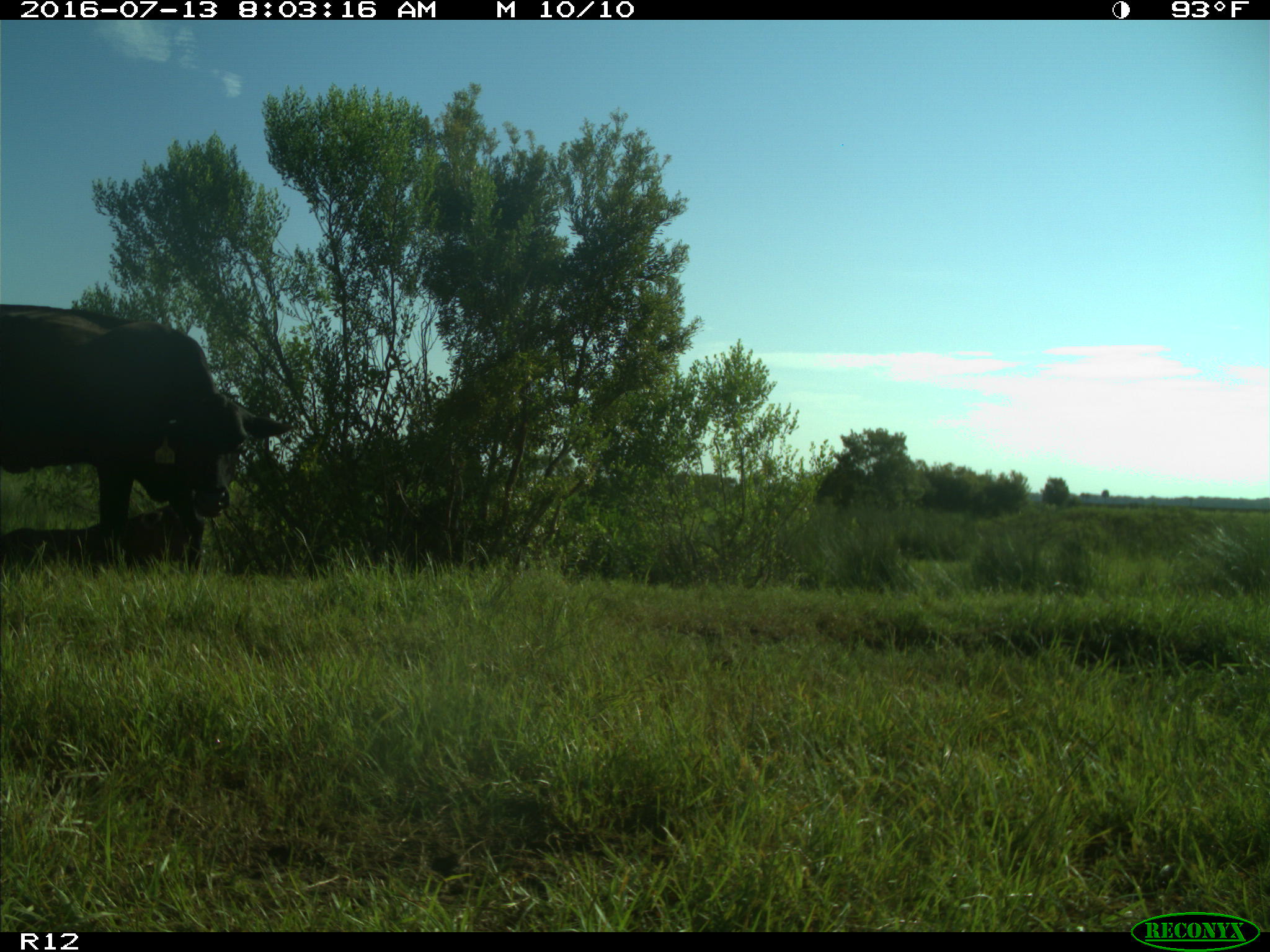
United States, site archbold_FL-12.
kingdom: Animalia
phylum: Chordata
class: Mammalia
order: Artiodactyla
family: Bovidae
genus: Bos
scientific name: Bos taurus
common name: domestic cow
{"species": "Bos taurus (domestic cow)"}